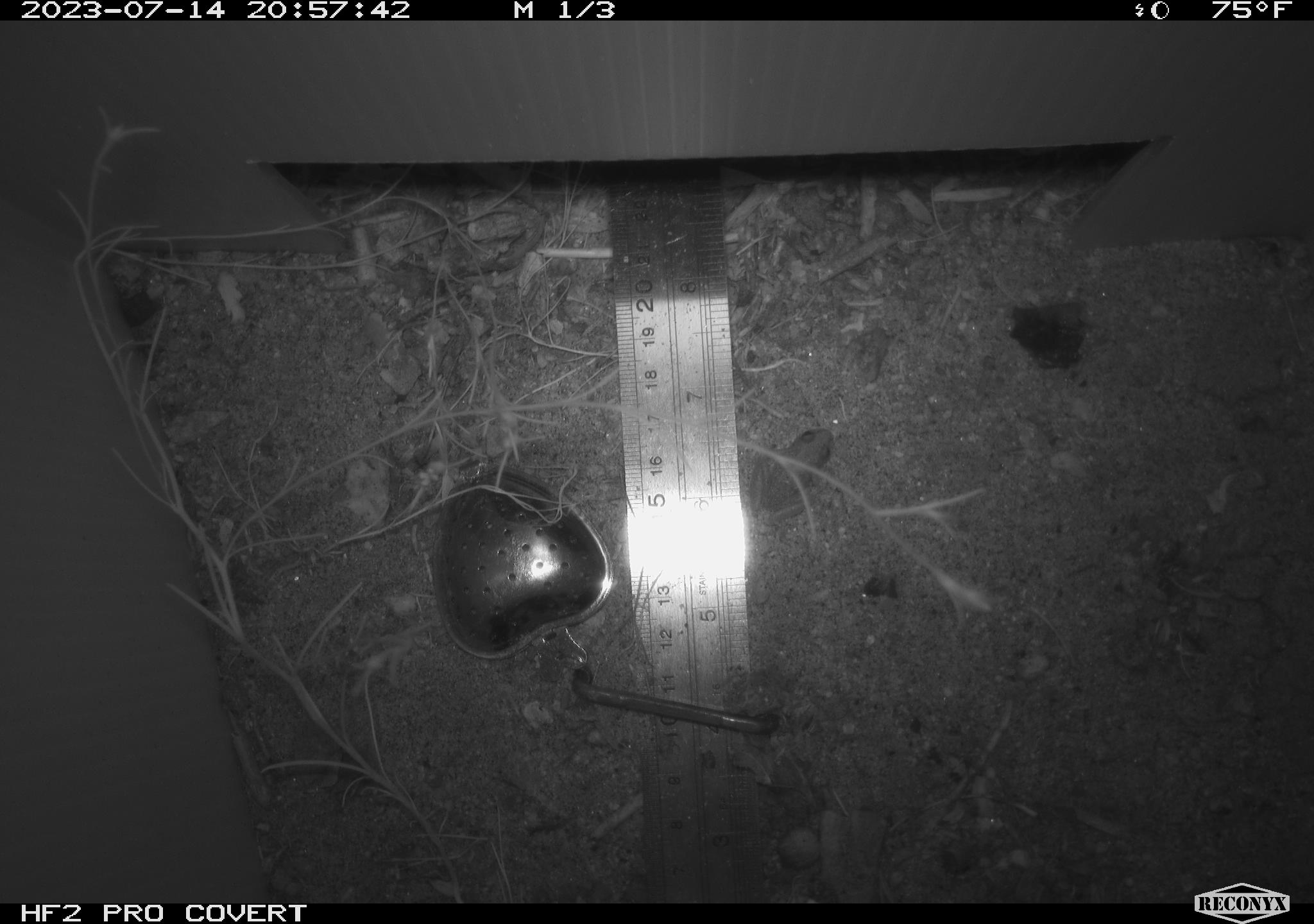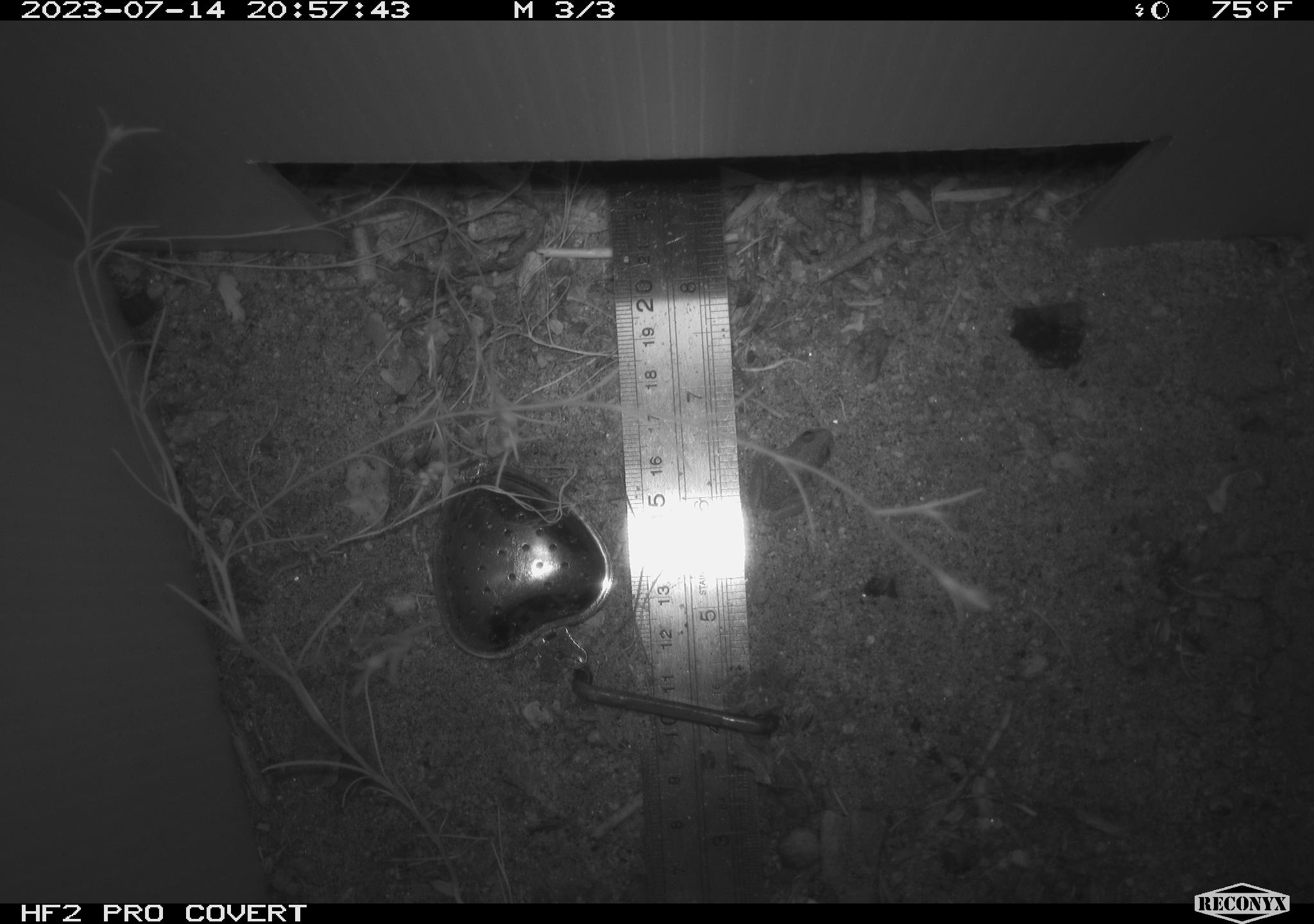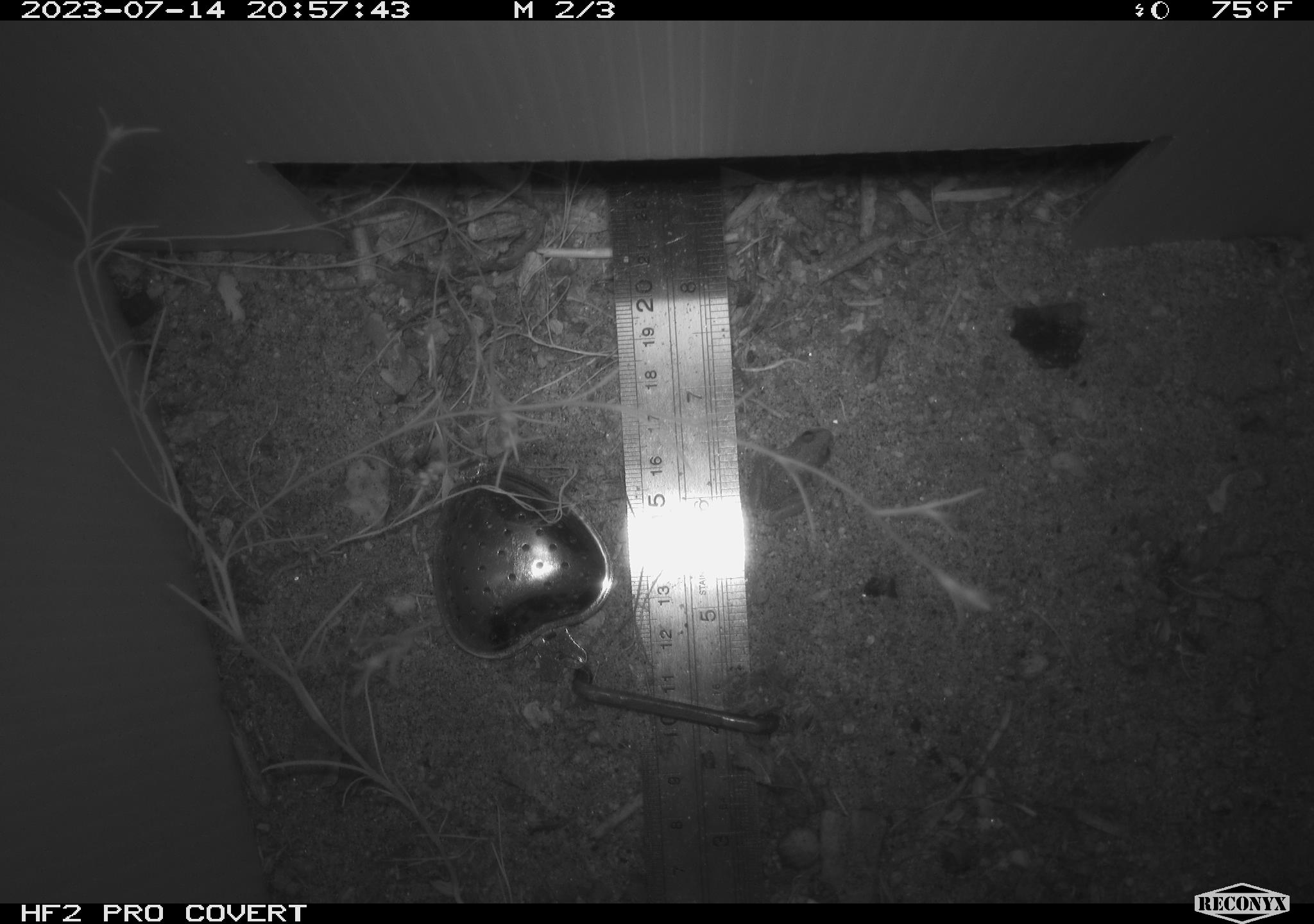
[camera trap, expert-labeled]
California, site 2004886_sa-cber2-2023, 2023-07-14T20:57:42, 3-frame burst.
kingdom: Animalia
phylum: Chordata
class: Amphibia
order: Anura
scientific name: Anura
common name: frogs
Frogs (Anura).